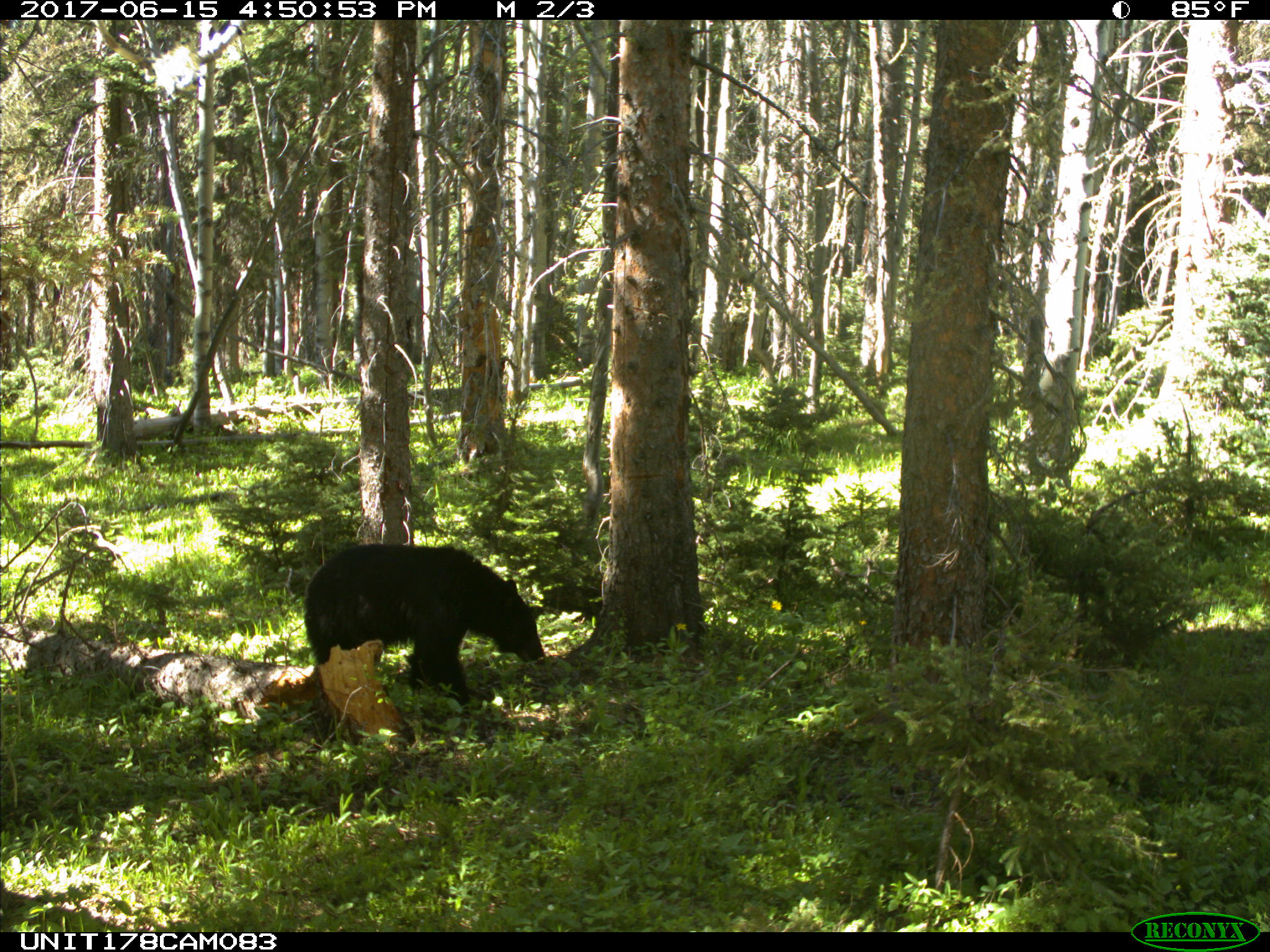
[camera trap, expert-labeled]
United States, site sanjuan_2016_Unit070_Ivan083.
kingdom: Animalia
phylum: Chordata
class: Mammalia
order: Carnivora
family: Ursidae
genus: Ursus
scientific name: Ursus americanus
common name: american black bear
Ursus americanus (american black bear).